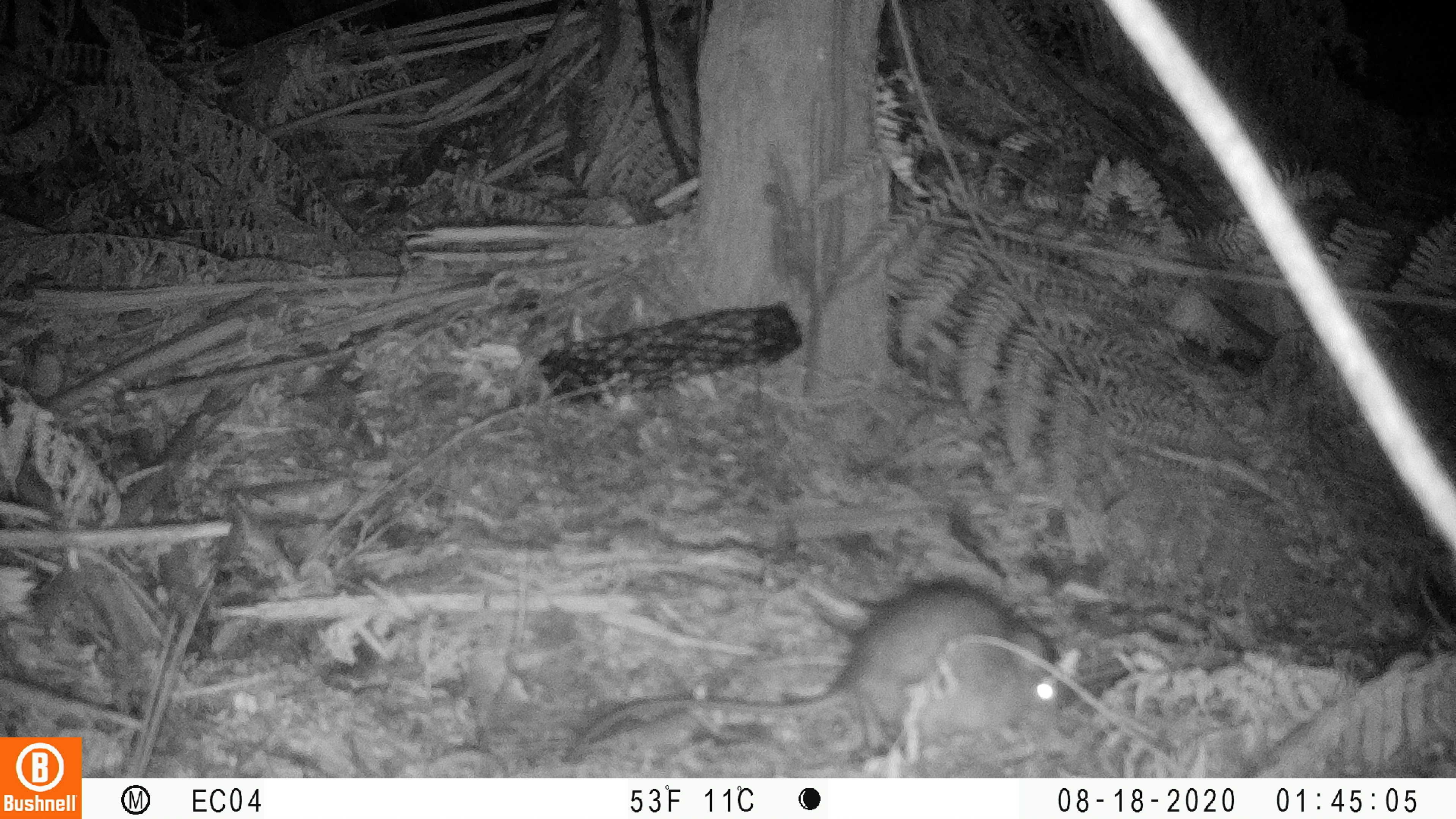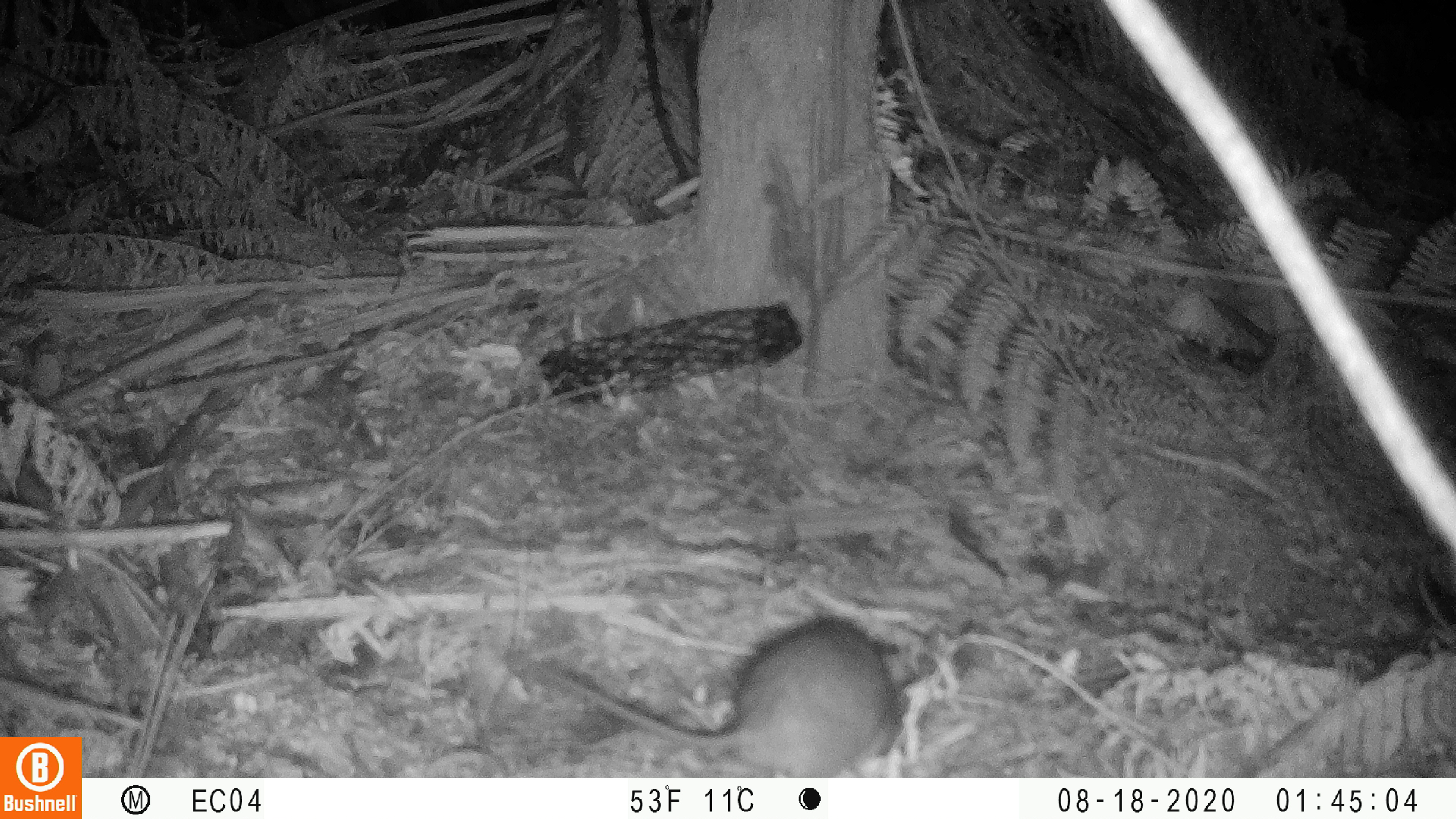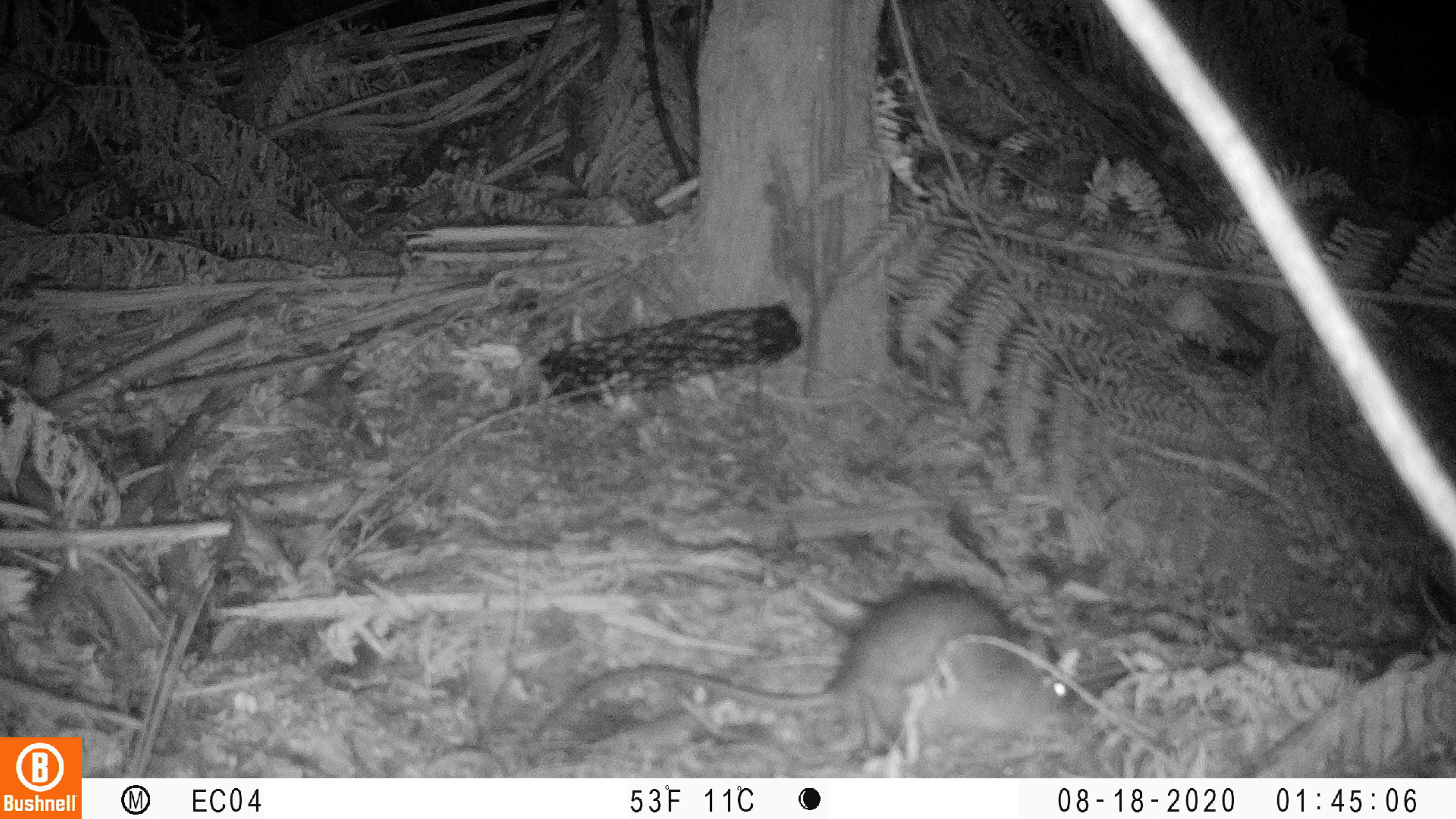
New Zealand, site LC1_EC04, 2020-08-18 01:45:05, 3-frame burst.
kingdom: Animalia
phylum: Chordata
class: Mammalia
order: Rodentia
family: Muridae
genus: Rattus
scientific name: Rattus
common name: rat